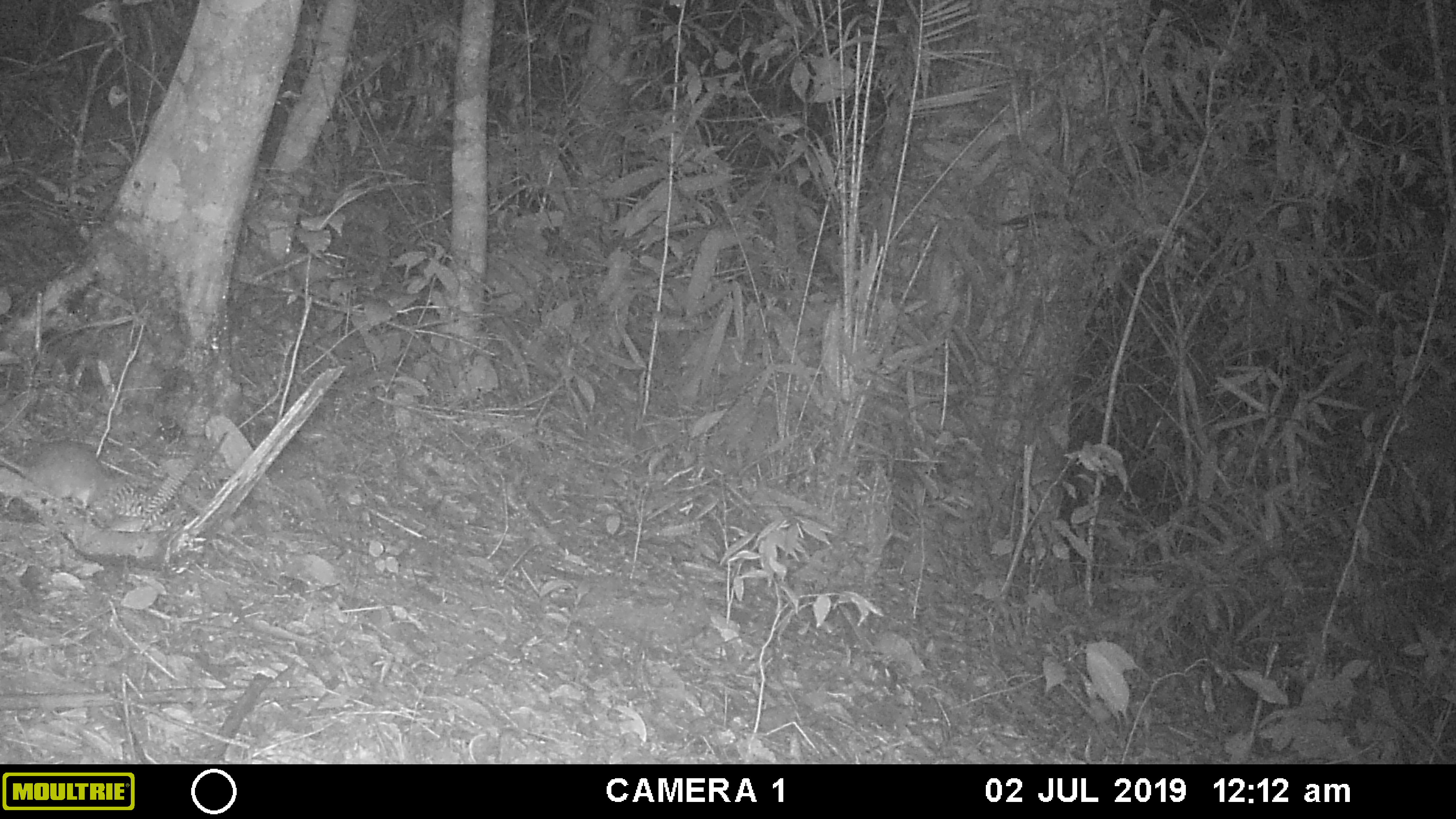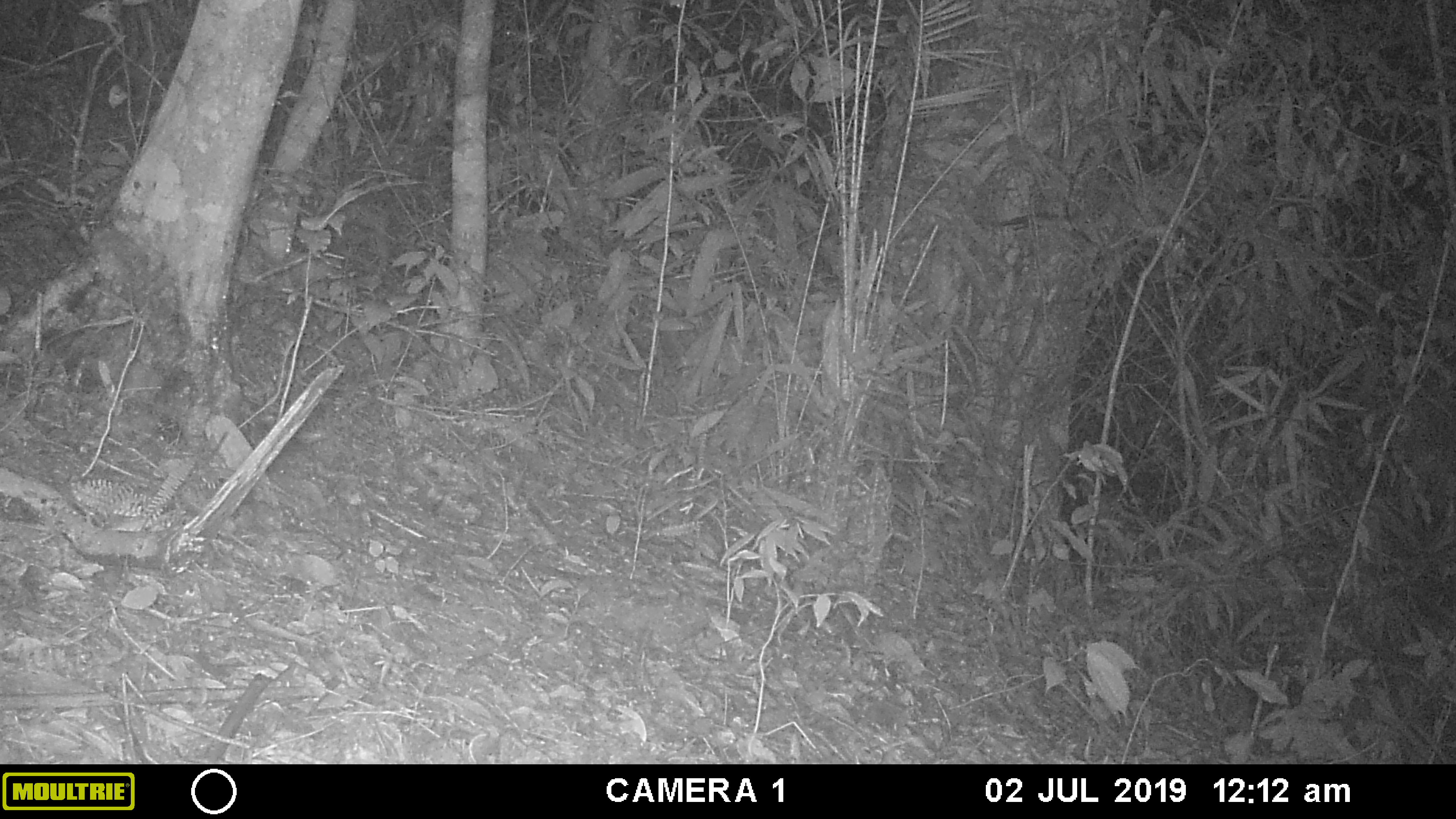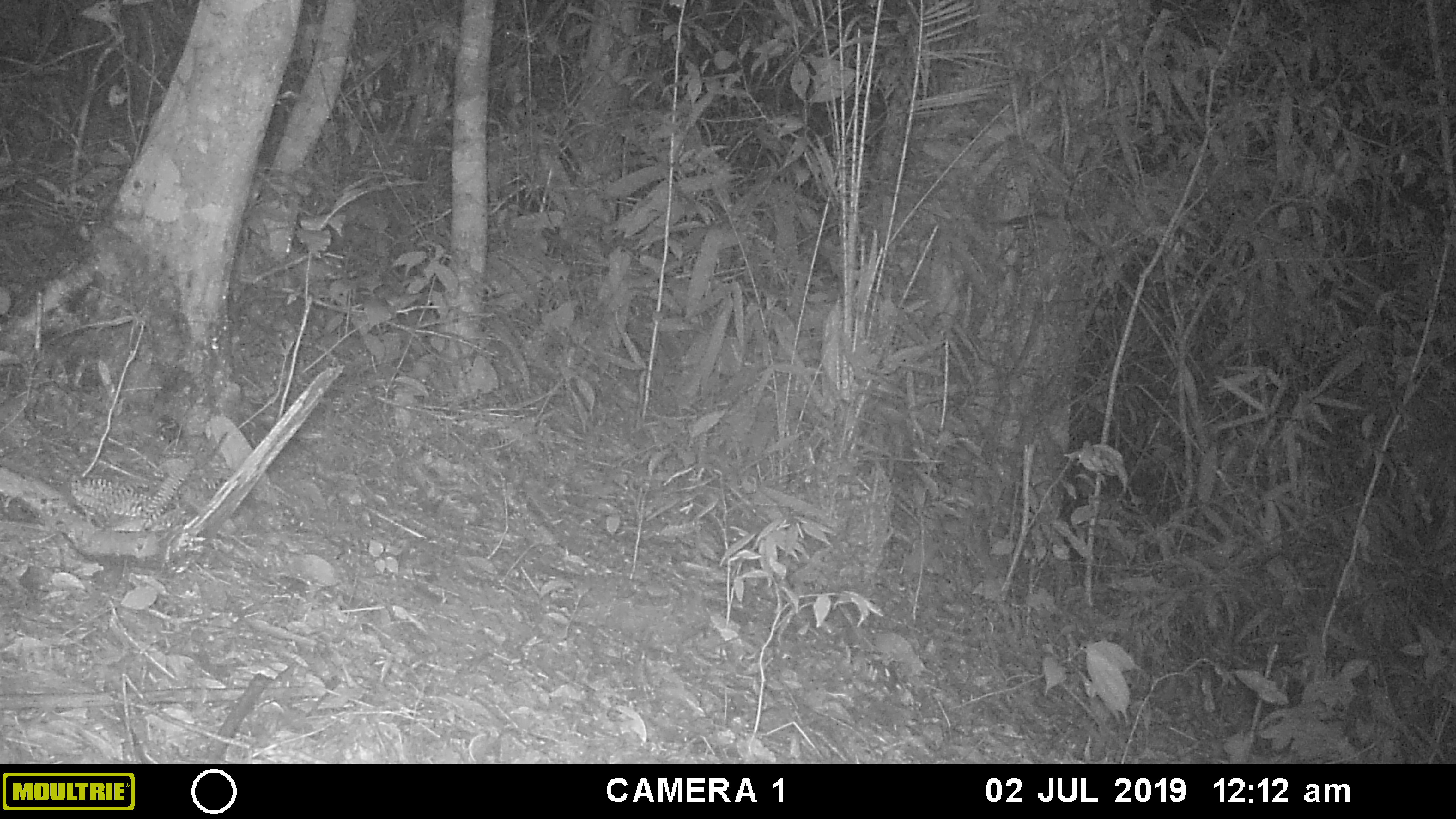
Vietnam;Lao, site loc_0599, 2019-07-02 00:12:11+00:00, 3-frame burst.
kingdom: Animalia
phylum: Chordata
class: Mammalia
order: Rodentia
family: Muridae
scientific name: Muridae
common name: old-world mice and rats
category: unidentified murid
Unidentified murid (old-world mice and rats) (Muridae). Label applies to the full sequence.